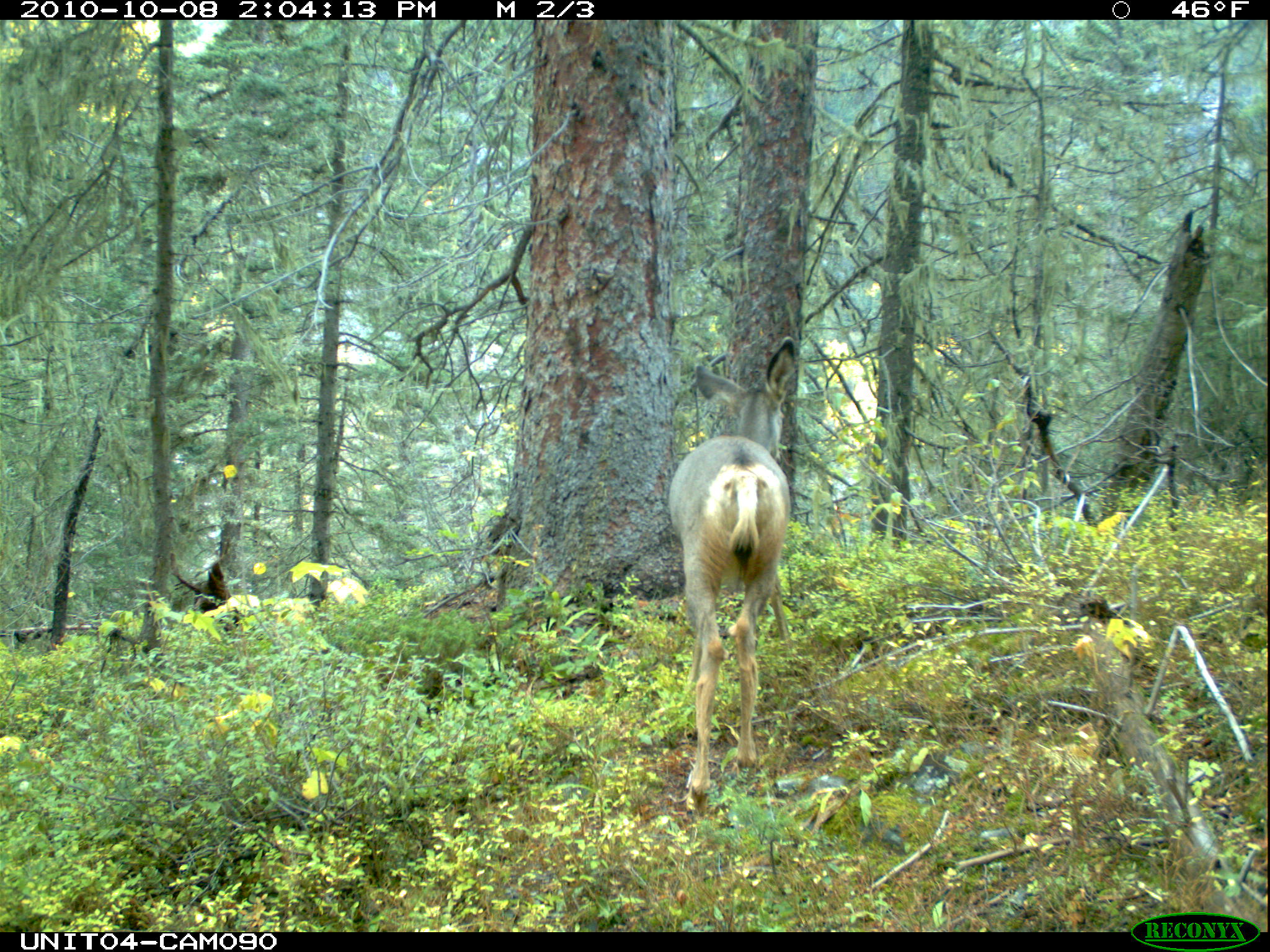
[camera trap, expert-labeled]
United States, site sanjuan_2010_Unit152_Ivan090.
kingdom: Animalia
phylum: Chordata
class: Mammalia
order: Artiodactyla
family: Cervidae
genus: Odocoileus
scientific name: Odocoileus hemionus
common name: mule deer